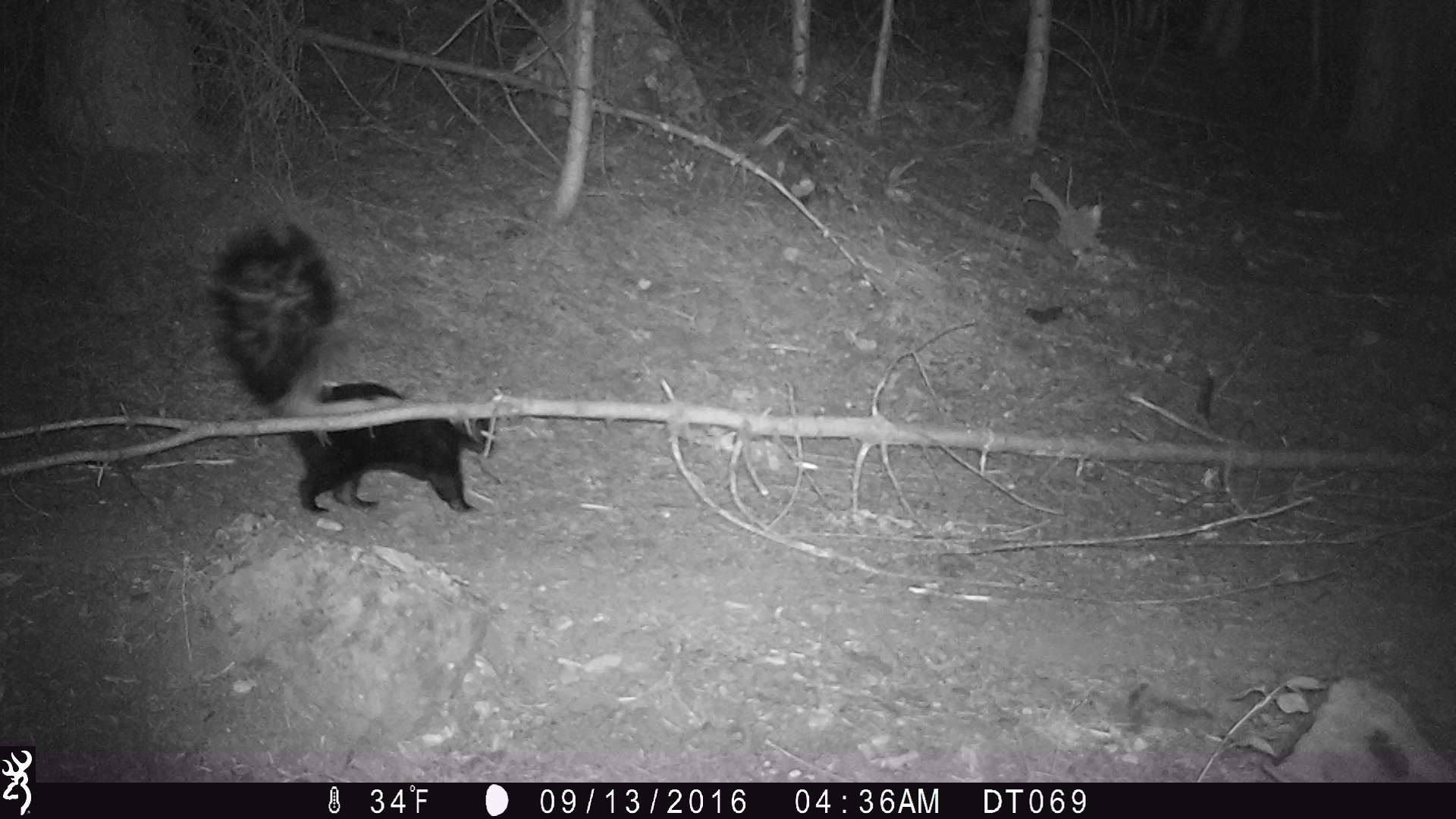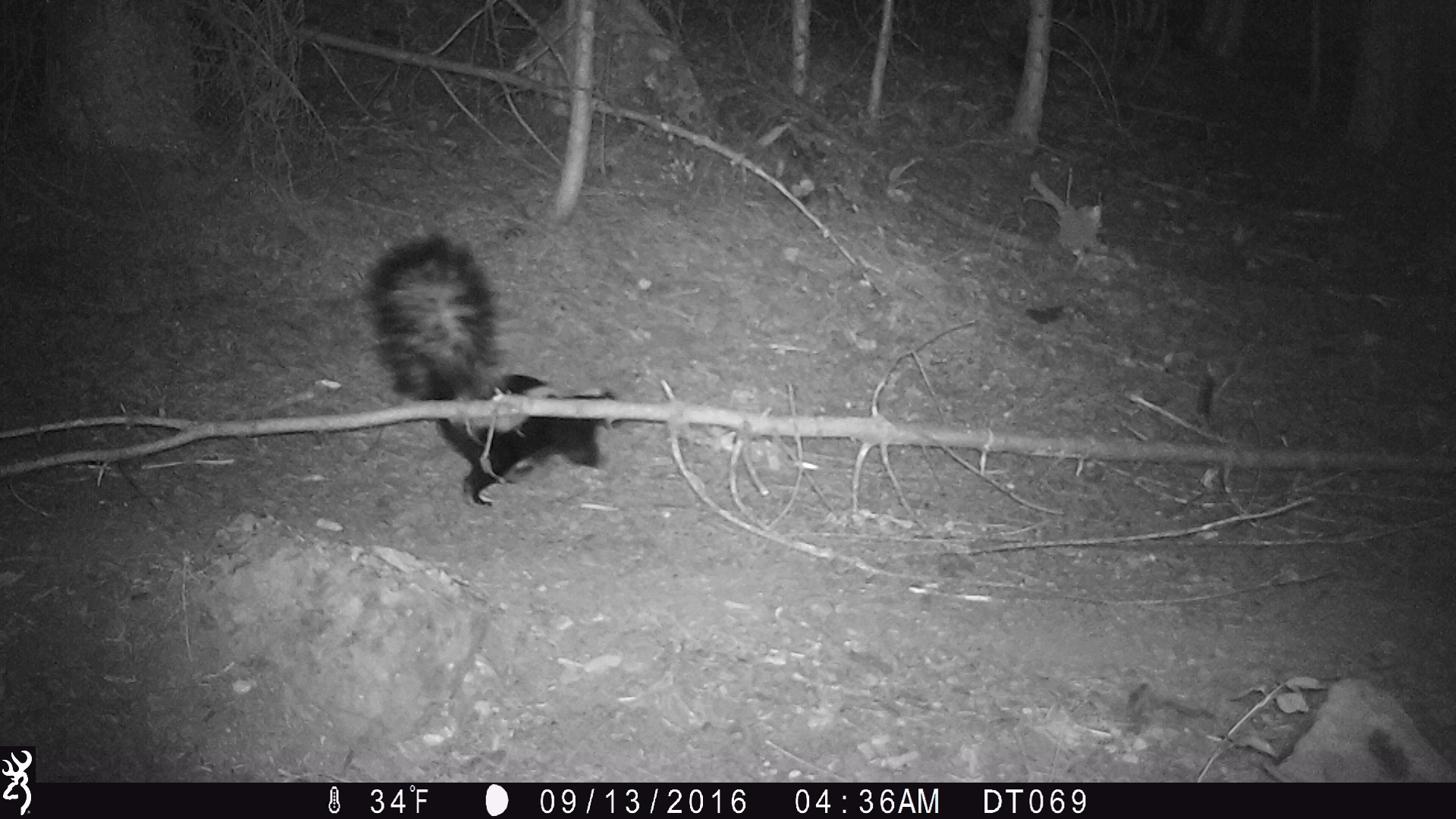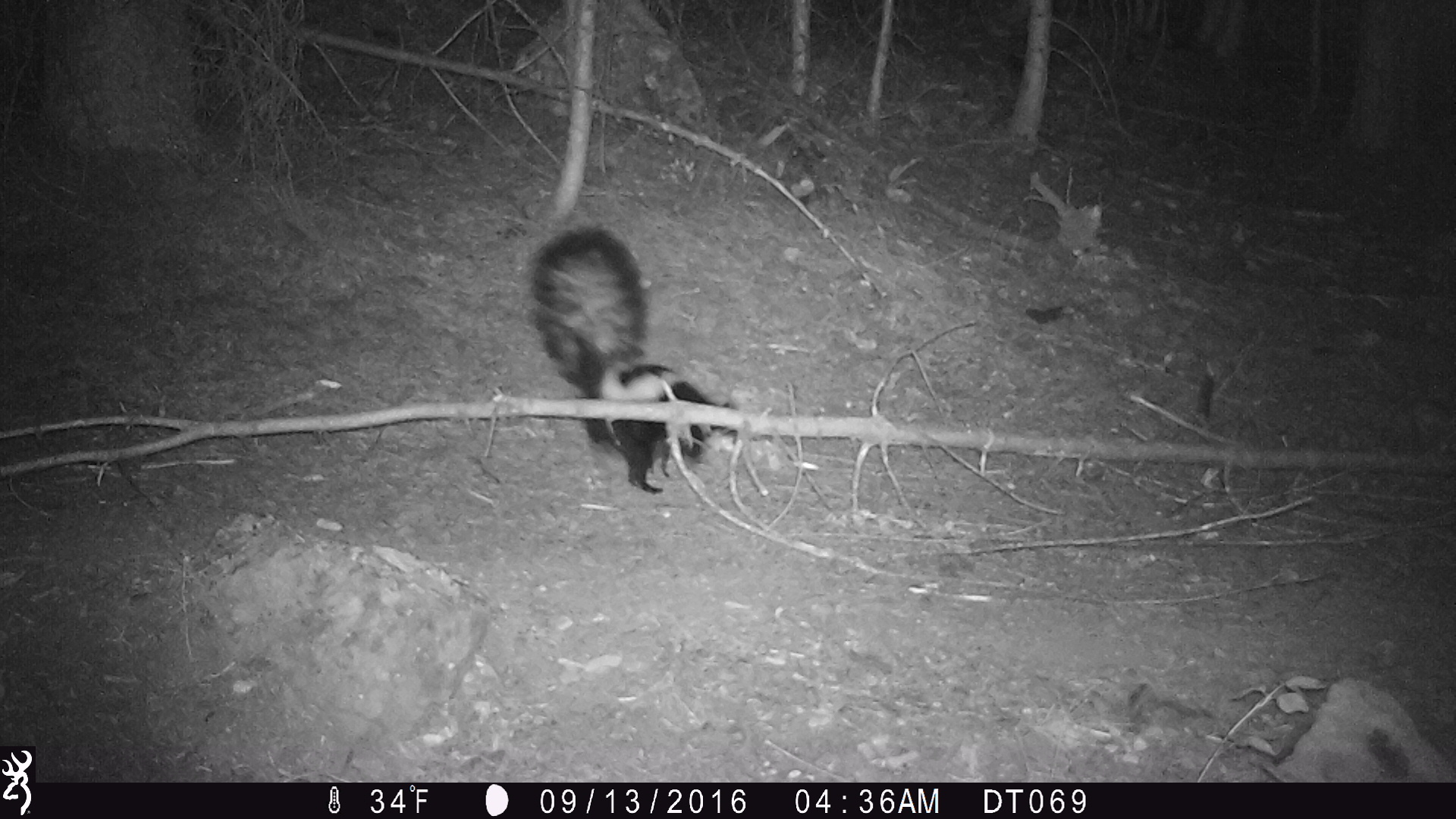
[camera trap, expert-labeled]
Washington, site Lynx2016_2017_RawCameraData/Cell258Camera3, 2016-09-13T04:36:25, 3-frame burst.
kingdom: Animalia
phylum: Chordata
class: Mammalia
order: Carnivora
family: Mephitidae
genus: Mephitis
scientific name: Mephitis mephitis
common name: striped skunk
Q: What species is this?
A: Mephitis mephitis (striped skunk).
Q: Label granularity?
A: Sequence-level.